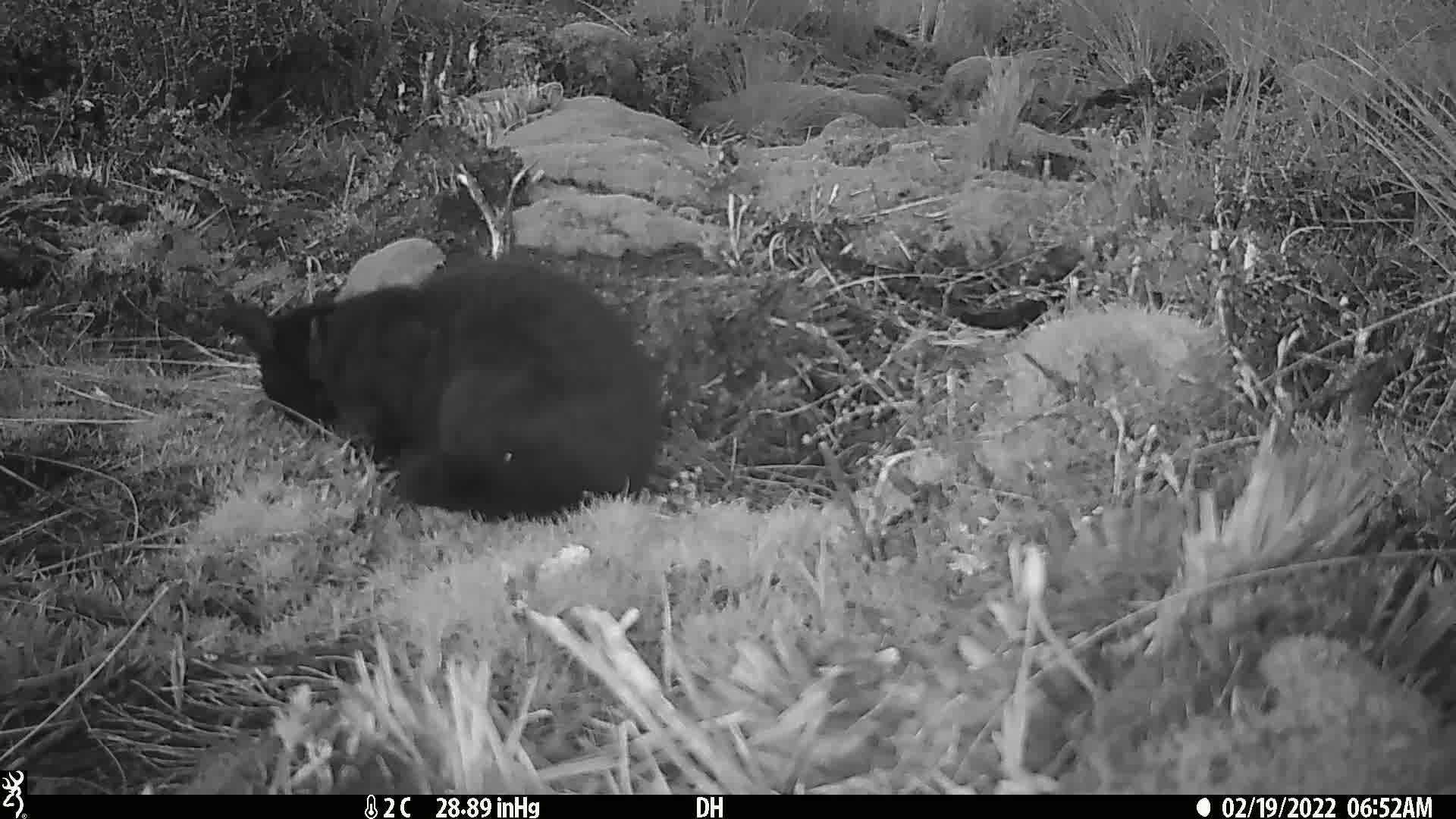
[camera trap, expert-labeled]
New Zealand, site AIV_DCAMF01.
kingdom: Animalia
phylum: Chordata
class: Mammalia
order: Carnivora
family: Felidae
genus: Felis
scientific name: Felis catus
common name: domestic cat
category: cat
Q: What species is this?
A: Cat (domestic cat) (Felis catus).